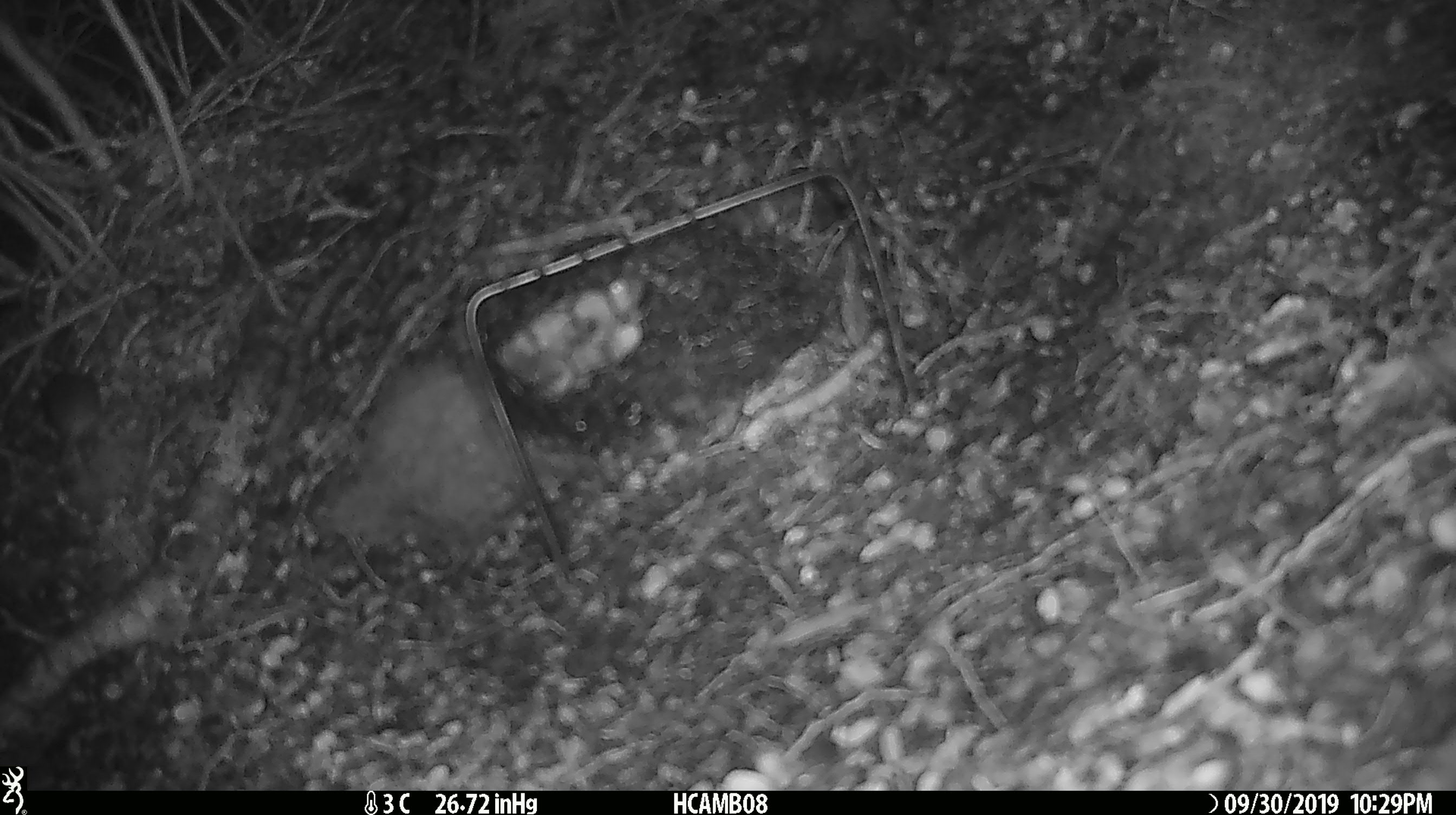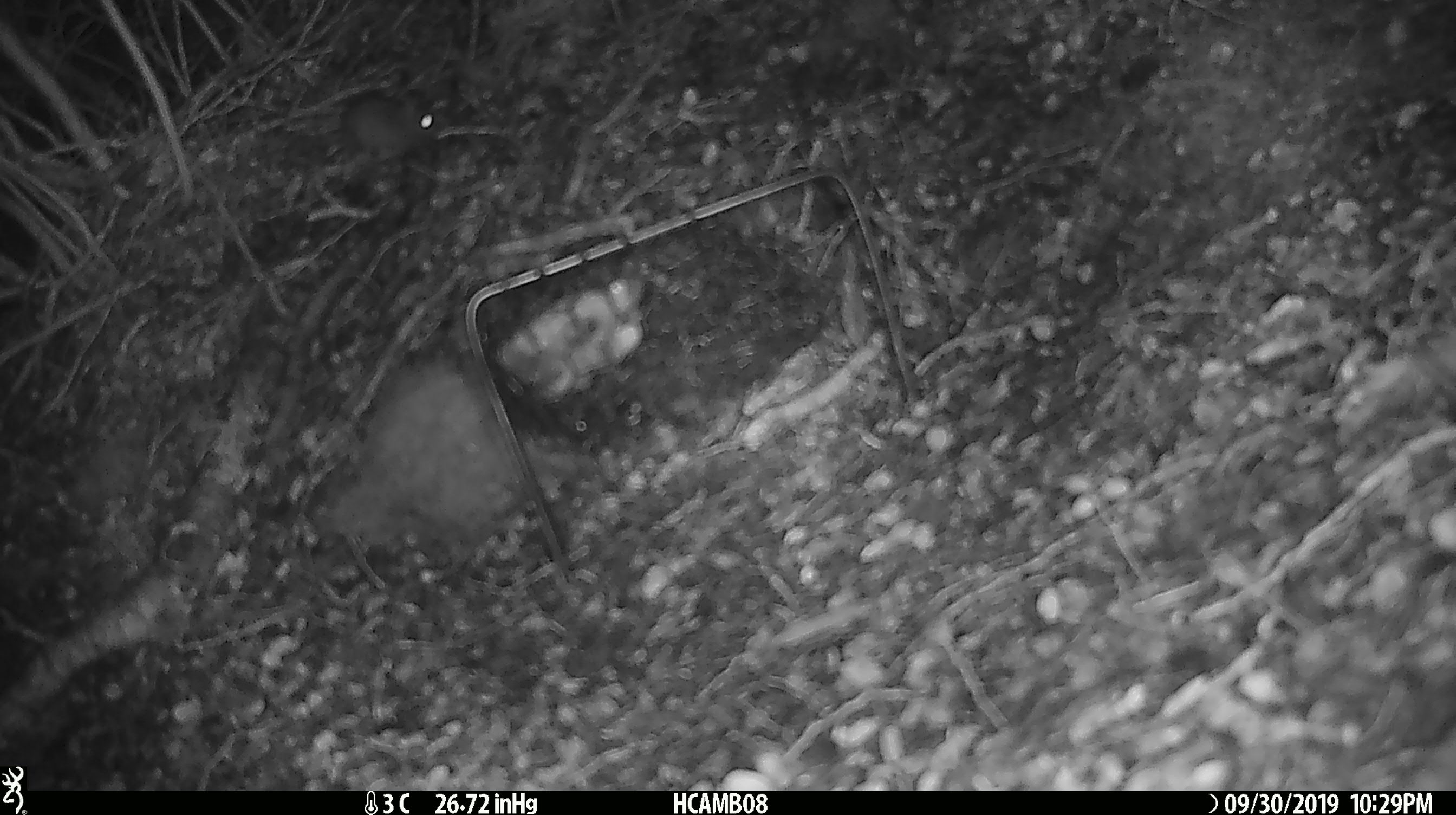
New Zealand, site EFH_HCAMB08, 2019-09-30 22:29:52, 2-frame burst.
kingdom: Animalia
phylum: Chordata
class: Mammalia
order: Rodentia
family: Muridae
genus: Mus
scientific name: Mus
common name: mouse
Mouse (Mus).